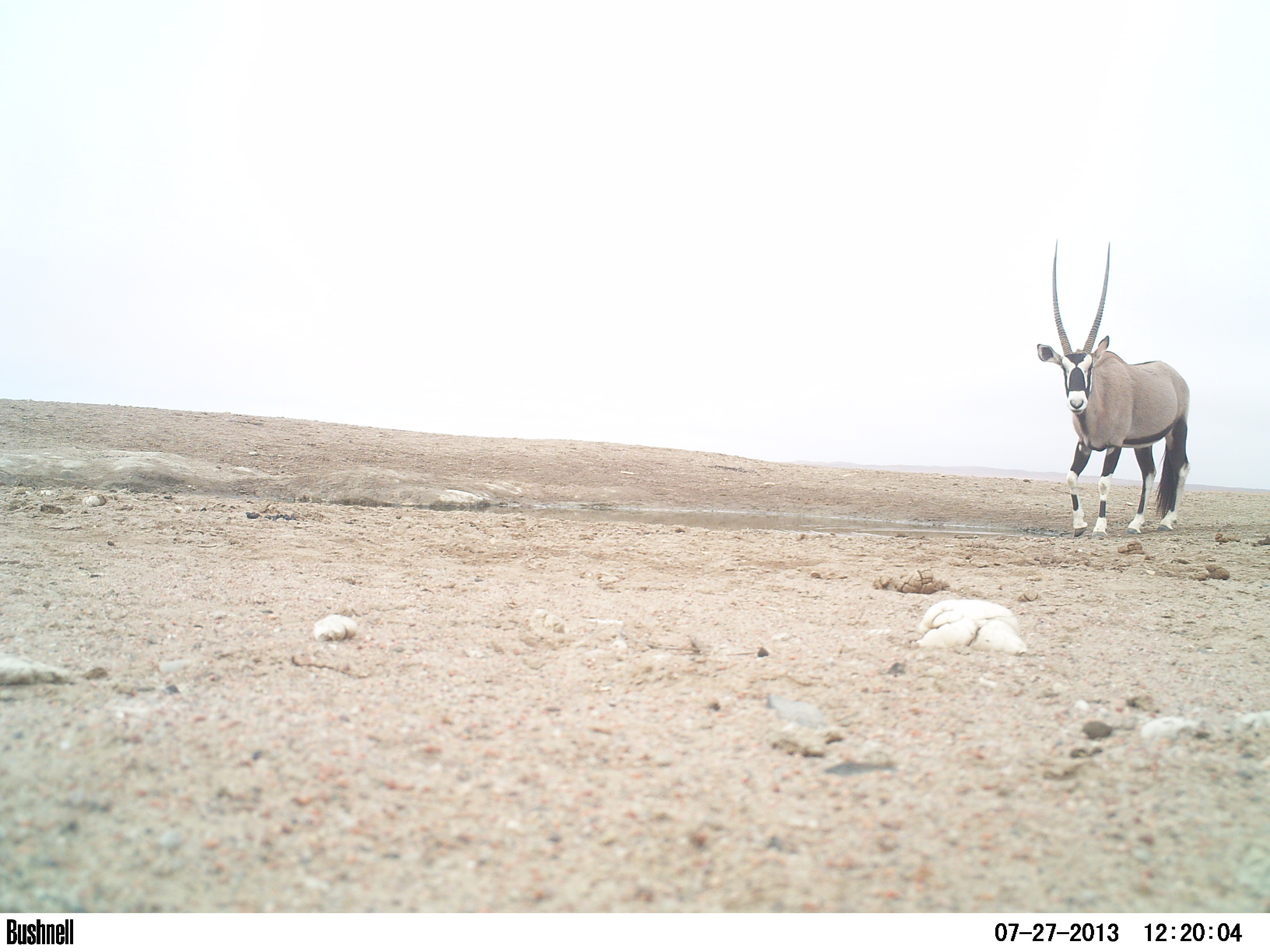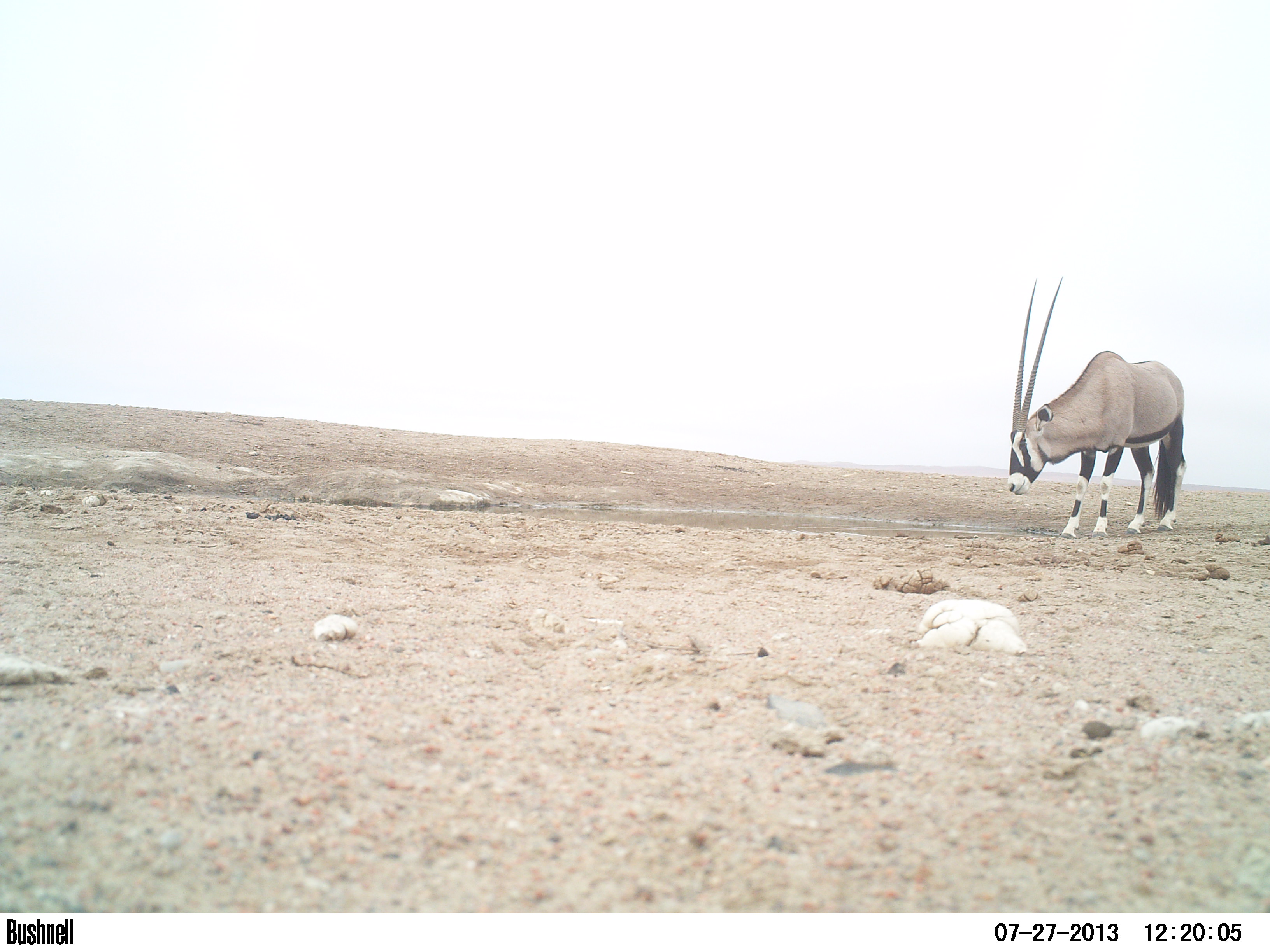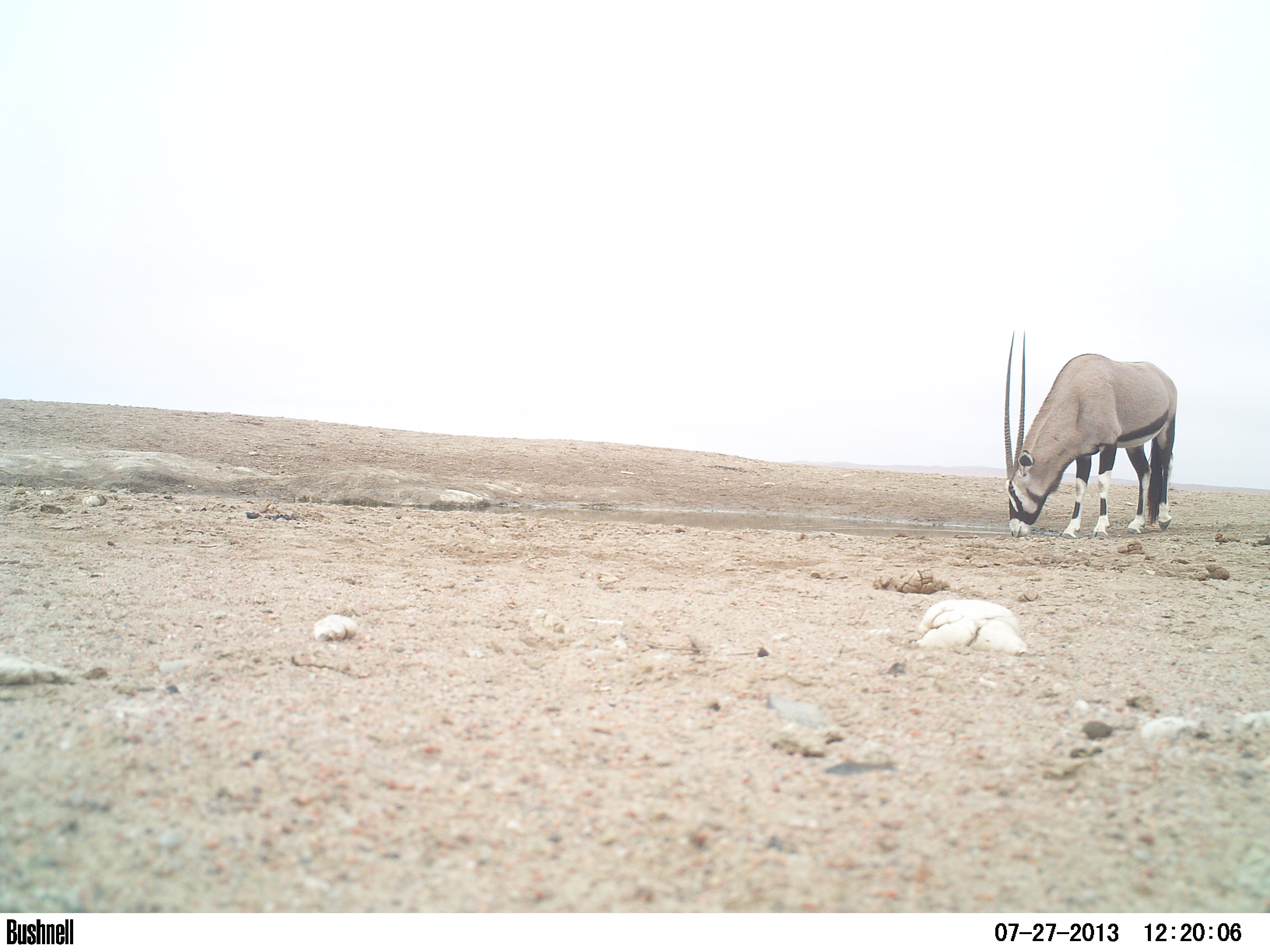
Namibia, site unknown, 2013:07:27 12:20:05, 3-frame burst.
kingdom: Animalia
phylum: Chordata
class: Mammalia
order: Artiodactyla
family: Bovidae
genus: Oryx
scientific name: Oryx gazella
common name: gemsbok